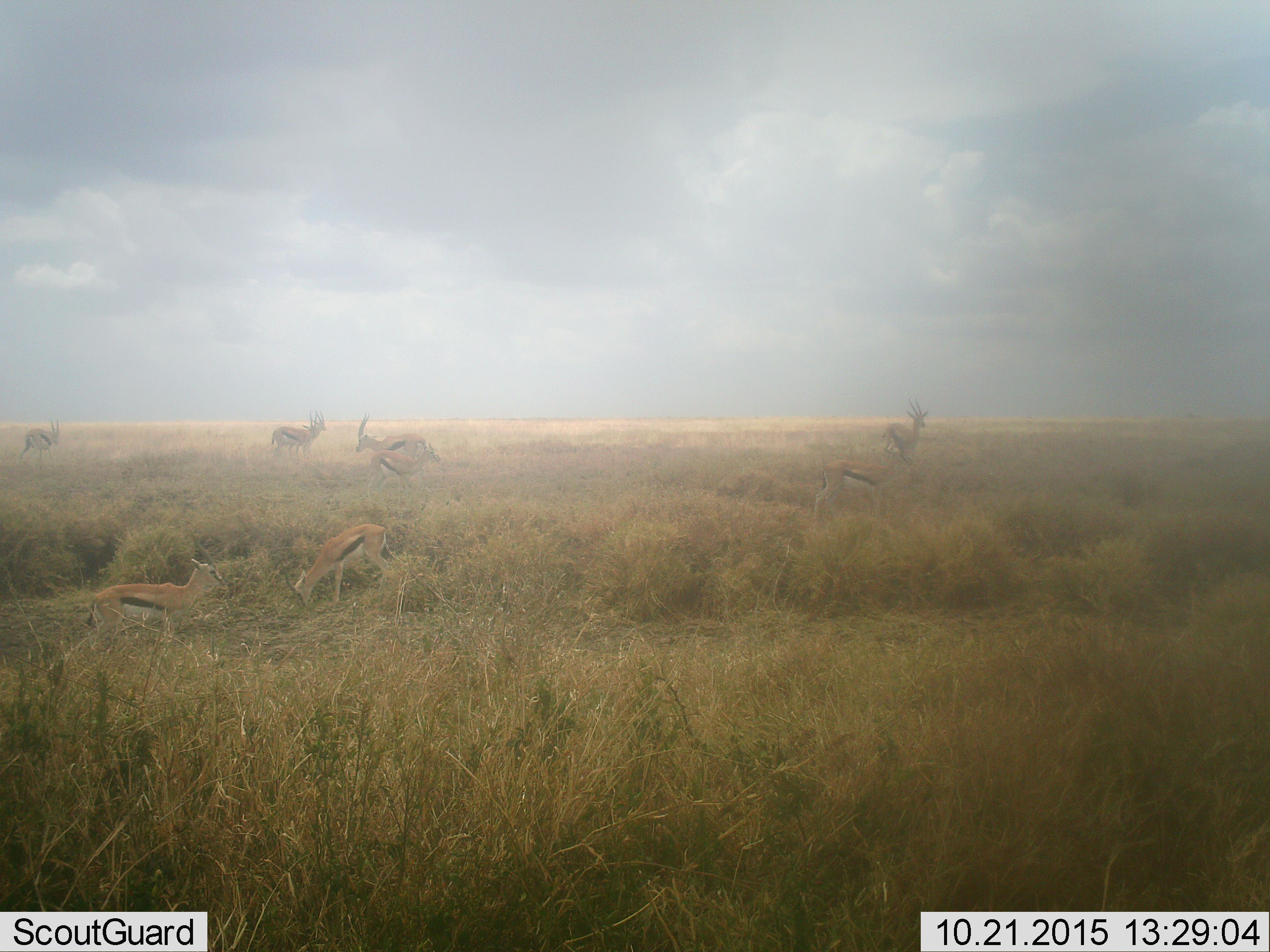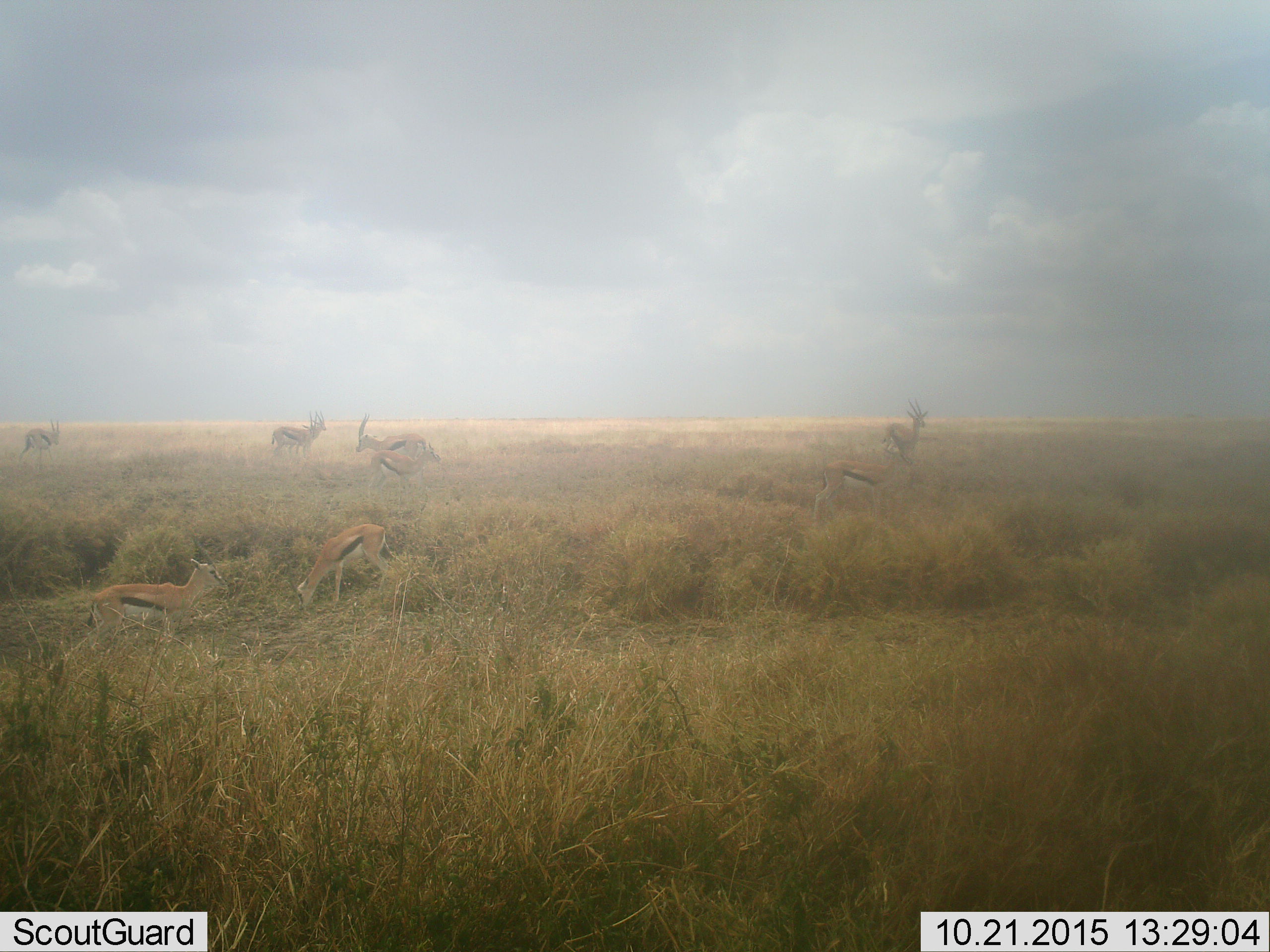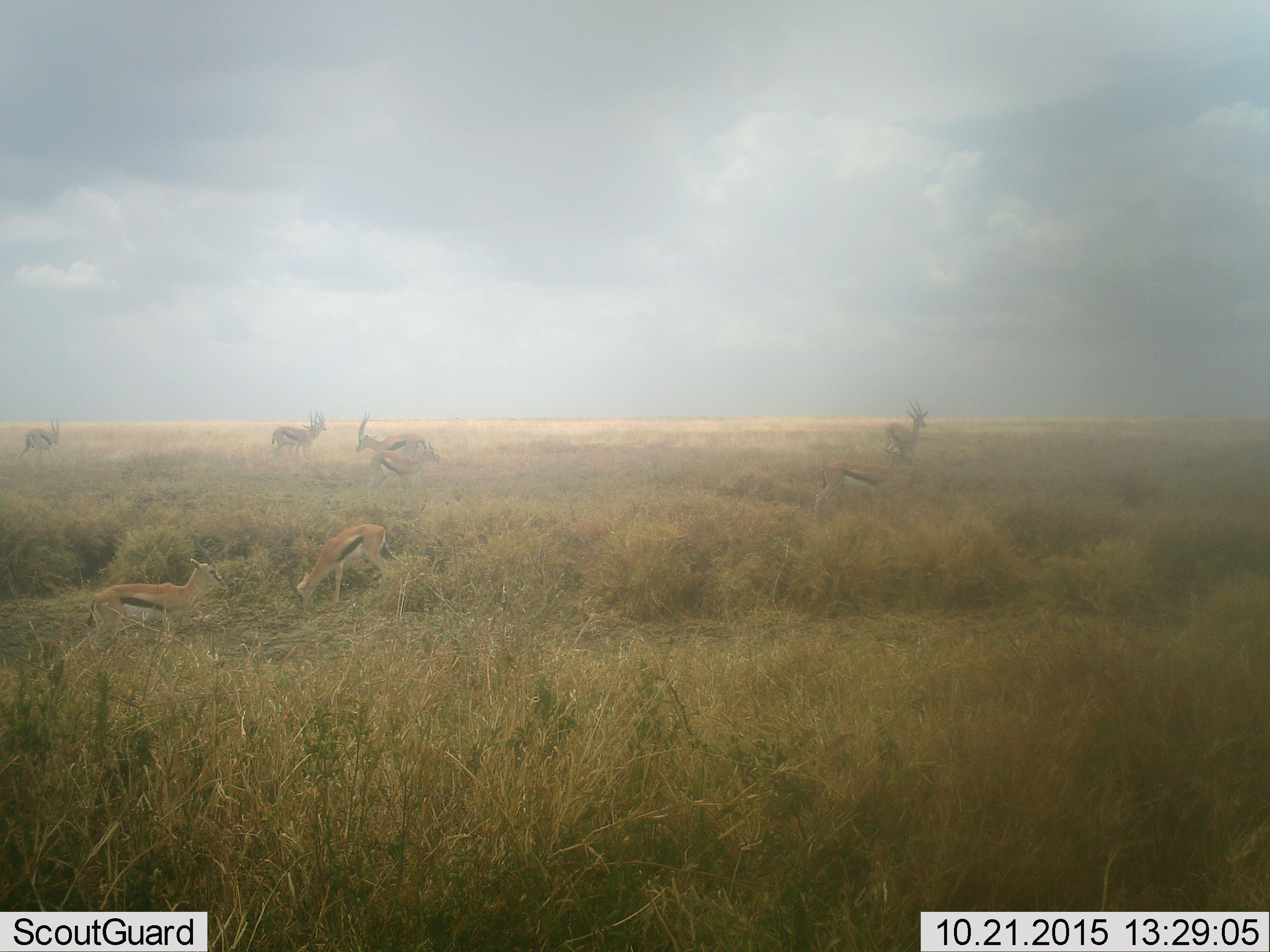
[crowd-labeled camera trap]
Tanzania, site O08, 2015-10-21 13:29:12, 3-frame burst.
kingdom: Animalia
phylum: Chordata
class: Mammalia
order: Artiodactyla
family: Bovidae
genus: Eudorcas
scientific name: Eudorcas thomsonii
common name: thomson's gazelle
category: gazellethomsons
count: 9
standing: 100%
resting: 0%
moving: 33%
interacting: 0%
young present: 17%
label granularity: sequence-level